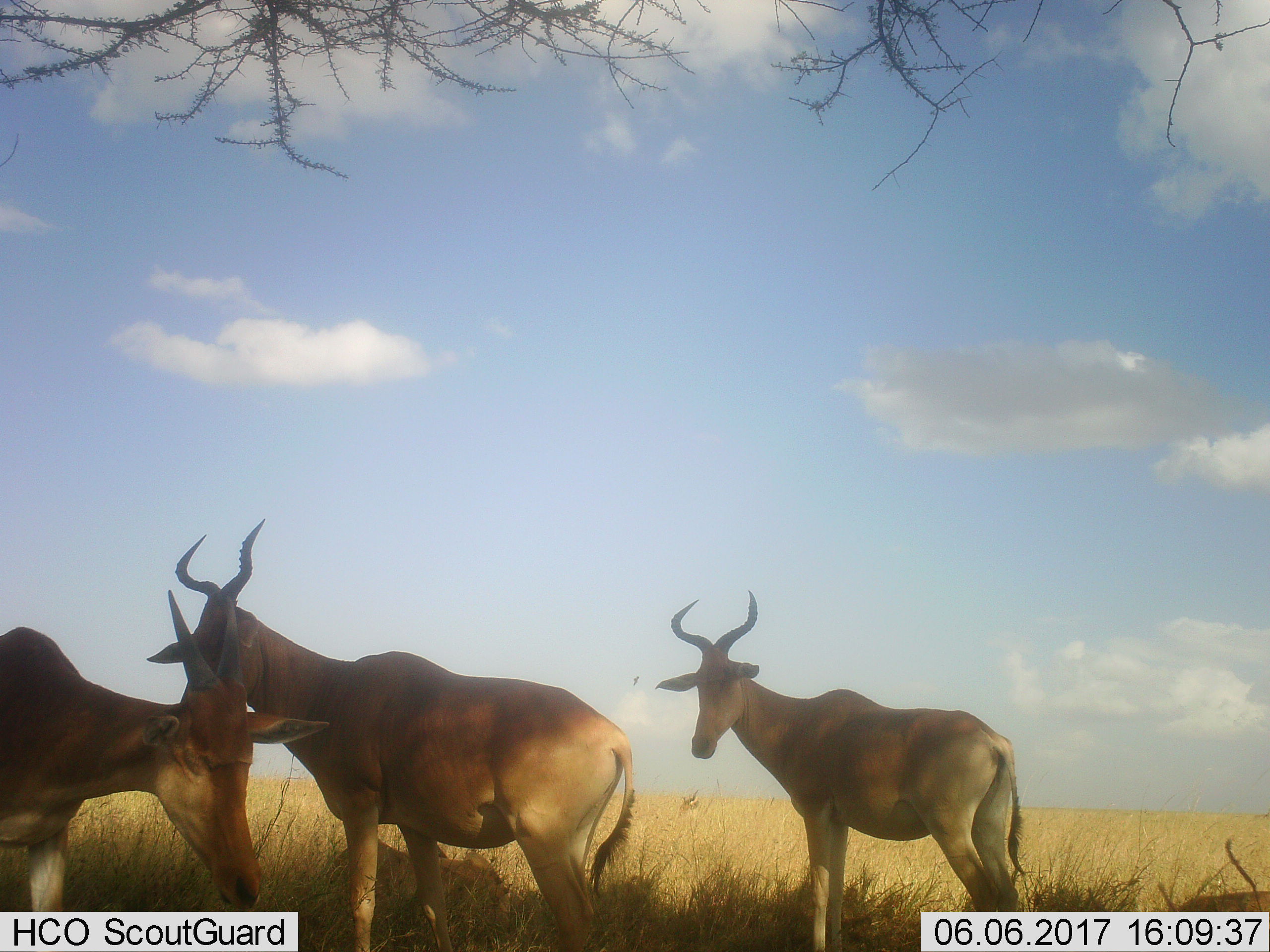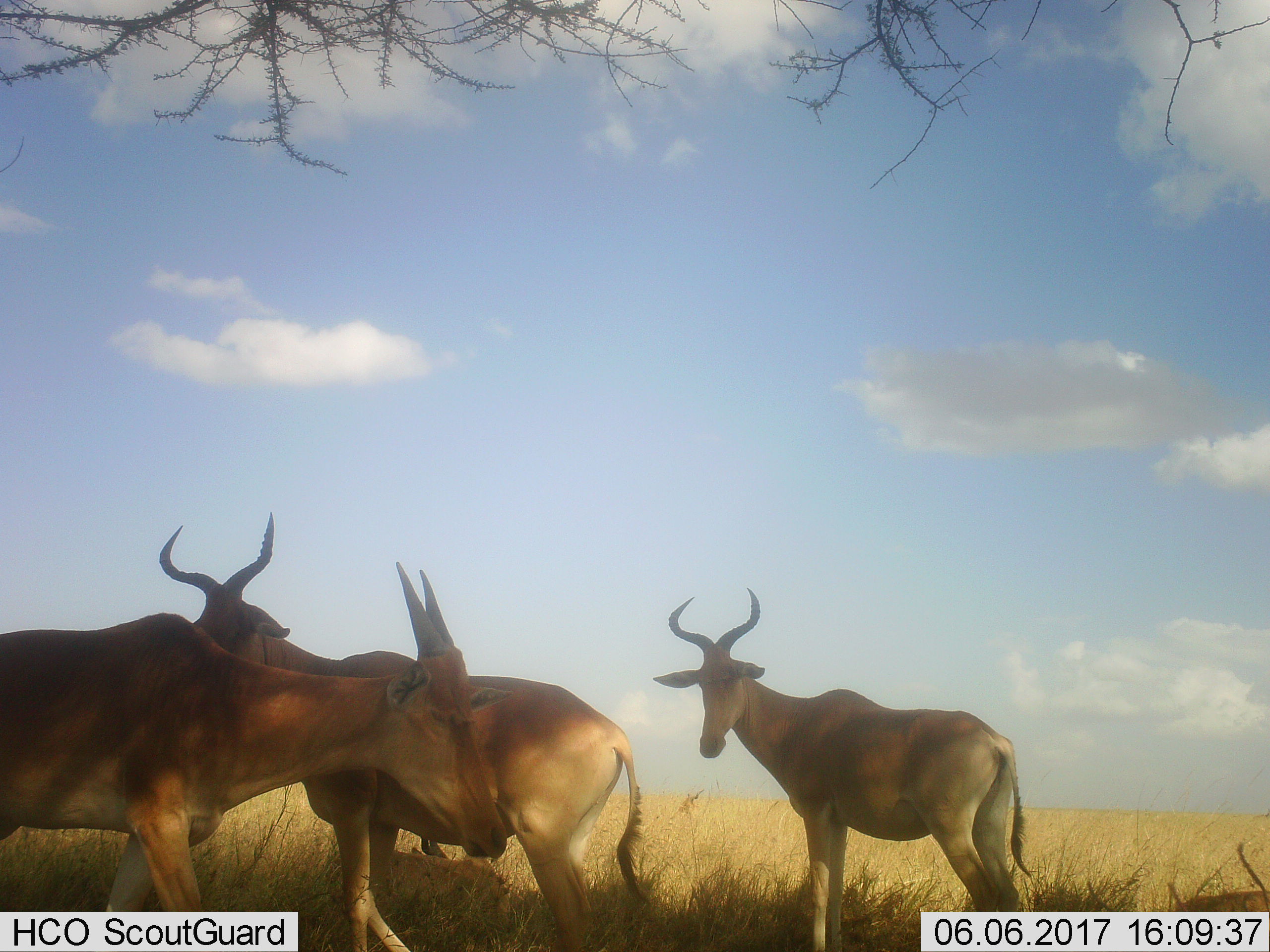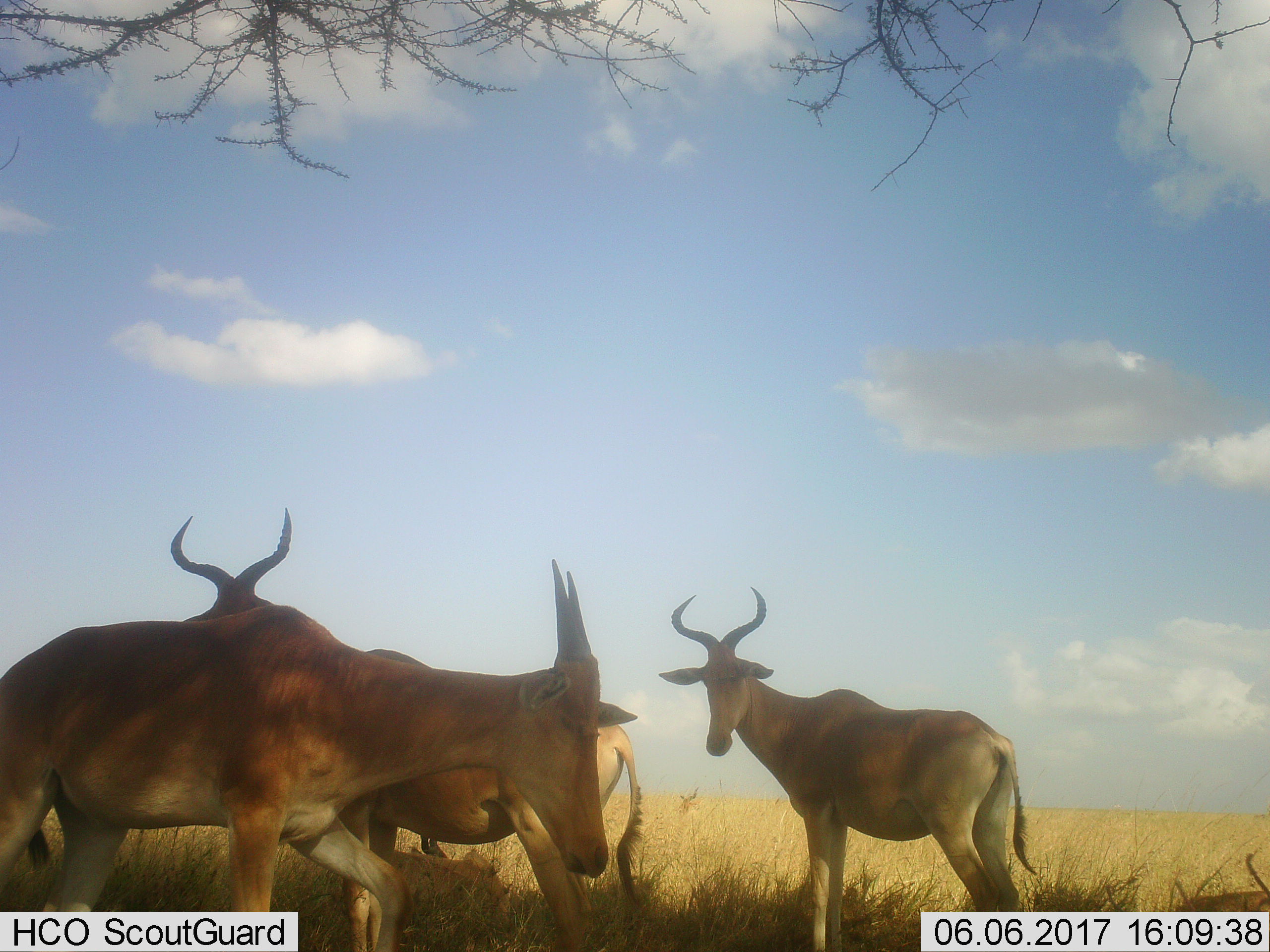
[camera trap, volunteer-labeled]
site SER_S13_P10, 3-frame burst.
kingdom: Animalia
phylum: Chordata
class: Mammalia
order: Artiodactyla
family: Bovidae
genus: Alcelaphus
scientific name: Alcelaphus buselaphus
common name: hartebeest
Hartebeest (Alcelaphus buselaphus), count 4. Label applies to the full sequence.